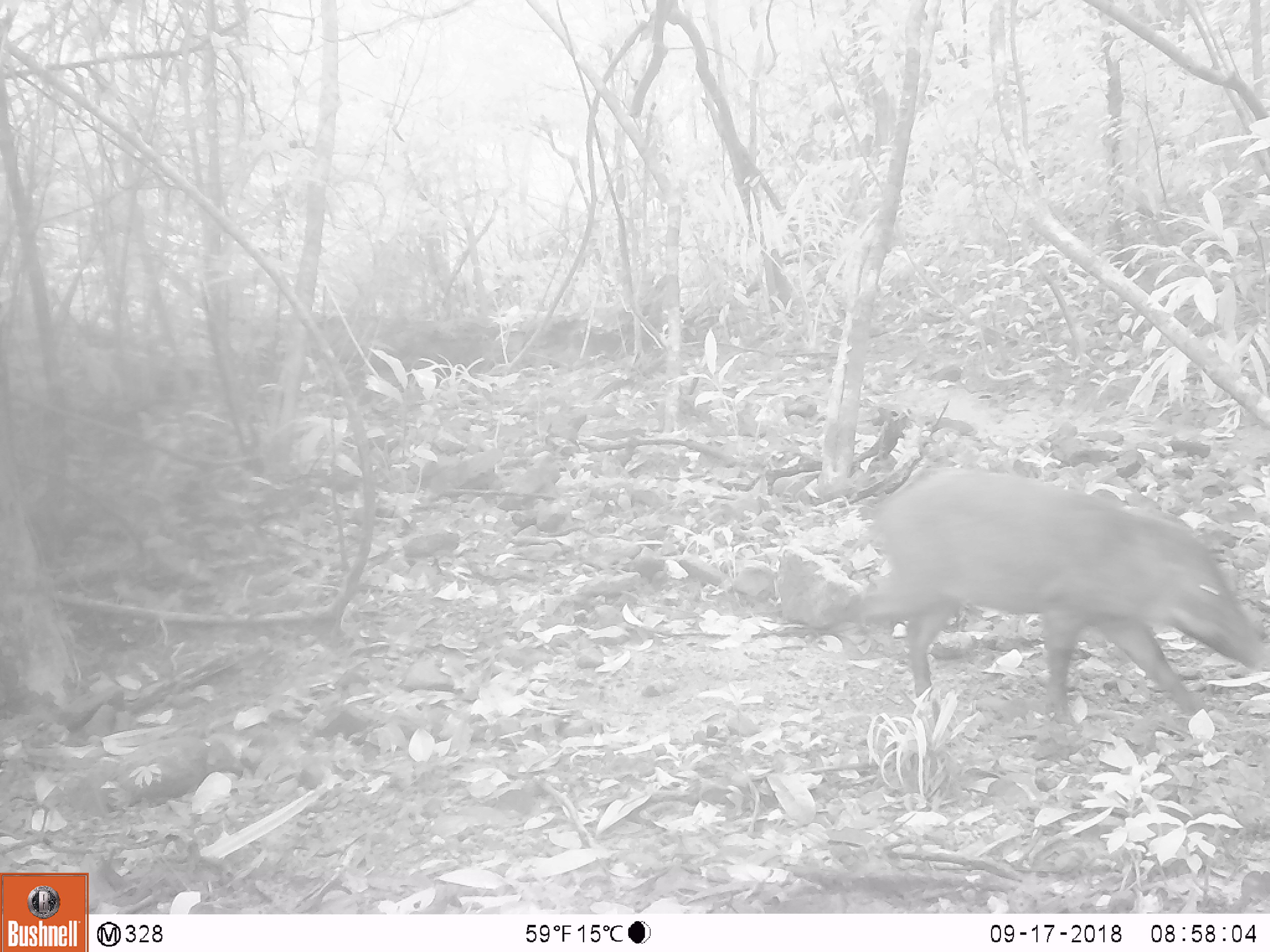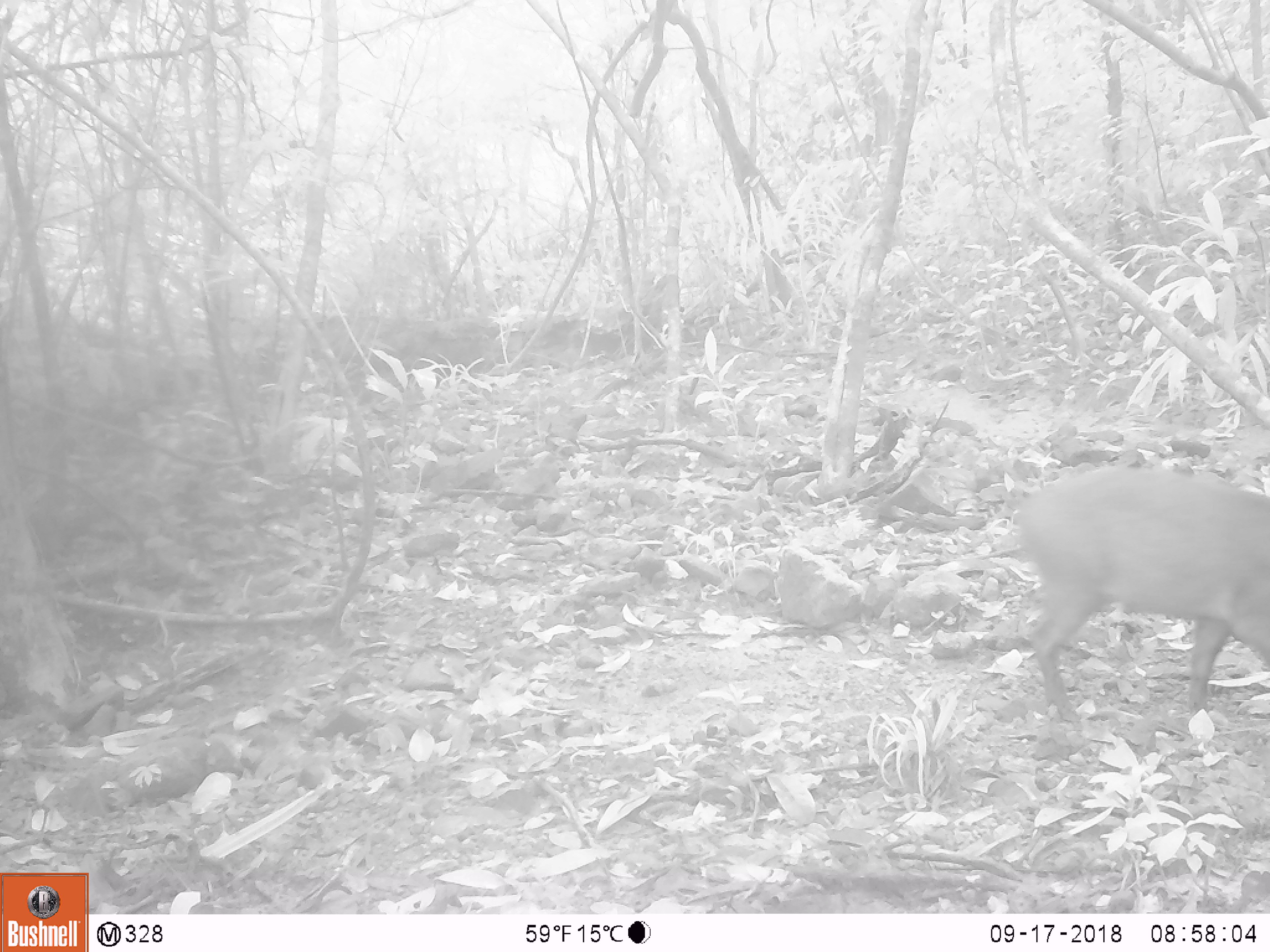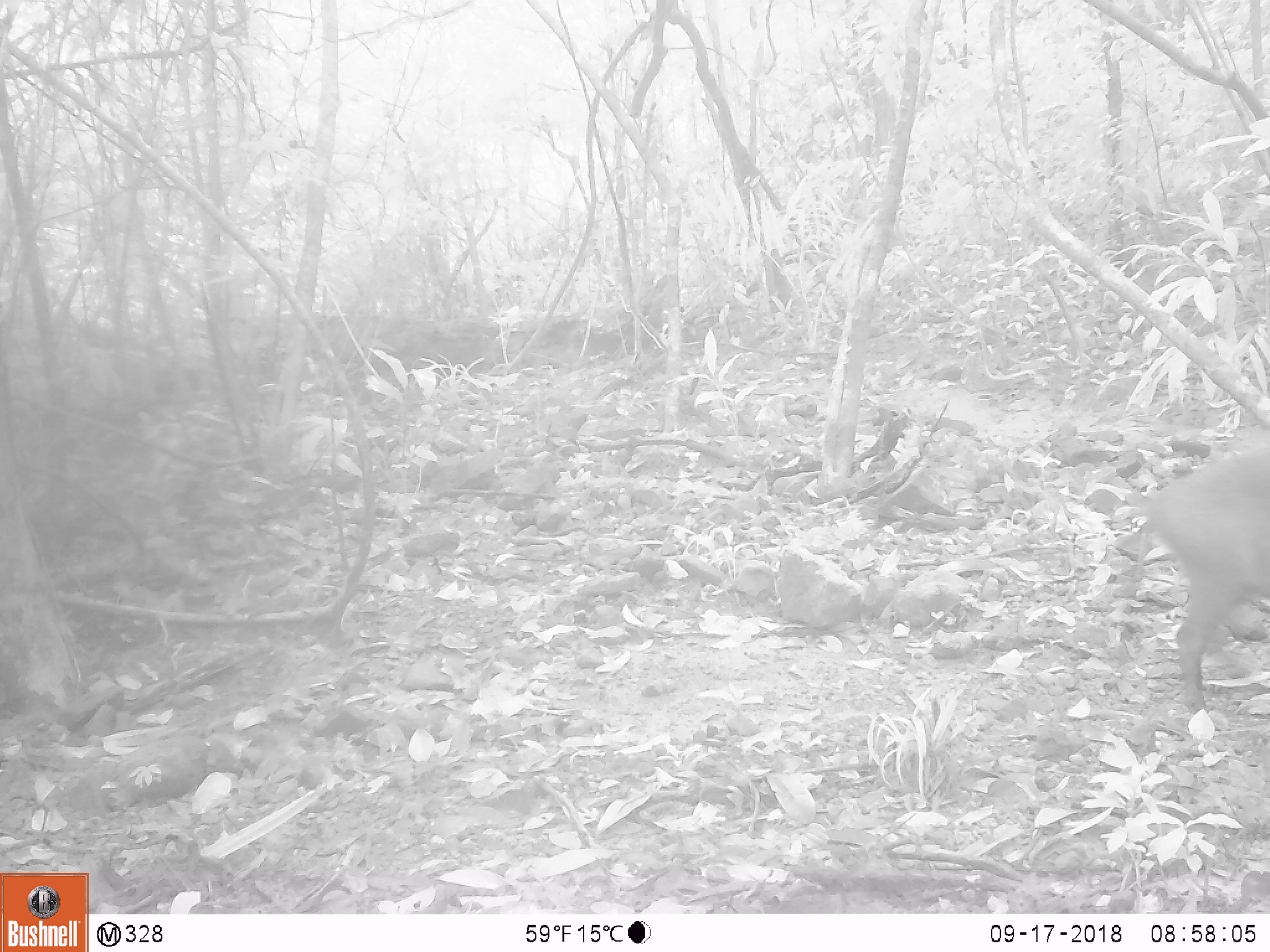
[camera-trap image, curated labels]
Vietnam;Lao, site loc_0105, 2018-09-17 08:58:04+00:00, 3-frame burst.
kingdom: Animalia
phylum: Chordata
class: Mammalia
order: Artiodactyla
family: Suidae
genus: Sus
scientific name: Sus scrofa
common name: eurasian wild pig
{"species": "eurasian wild pig (Sus scrofa)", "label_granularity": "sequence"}